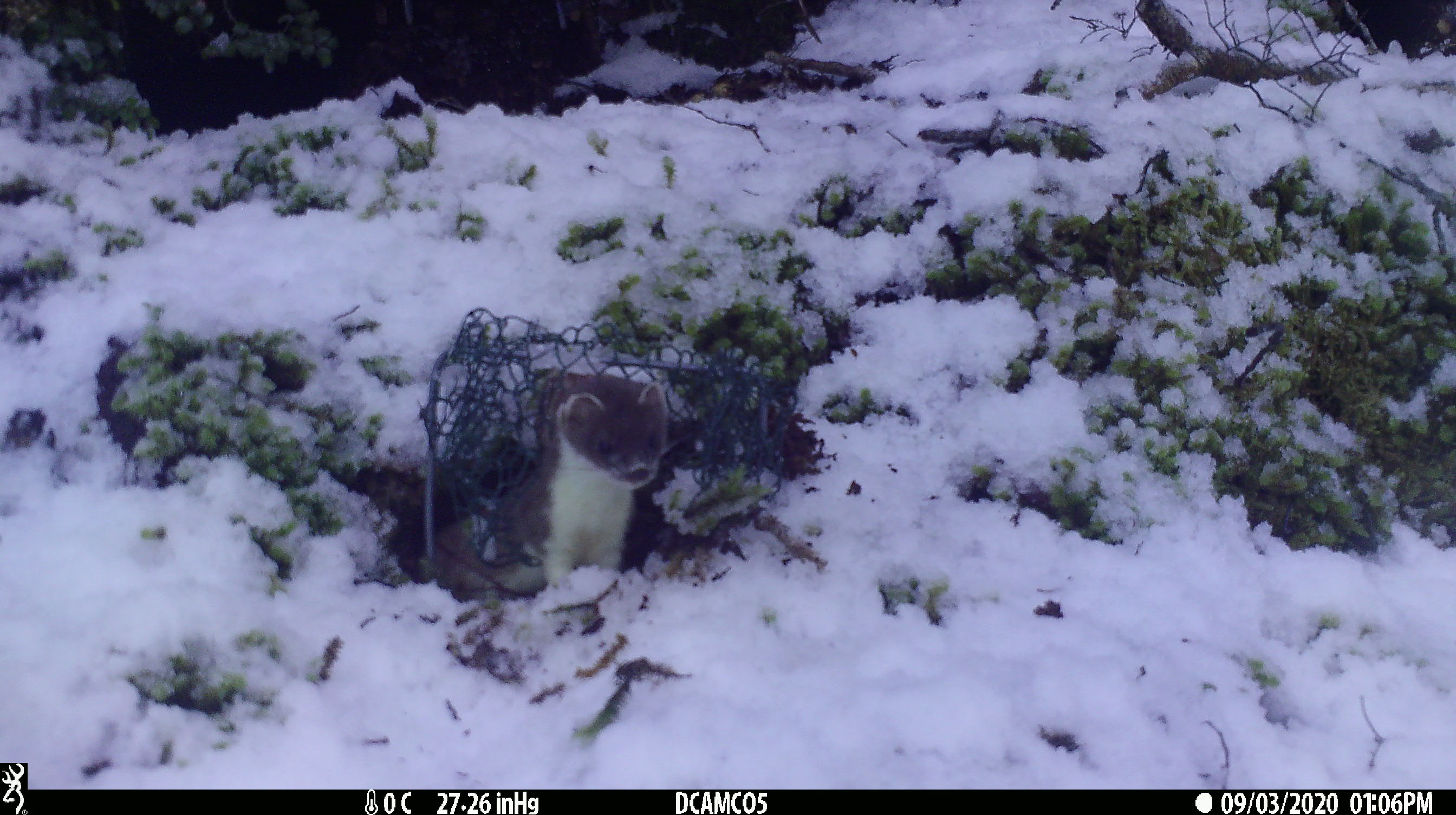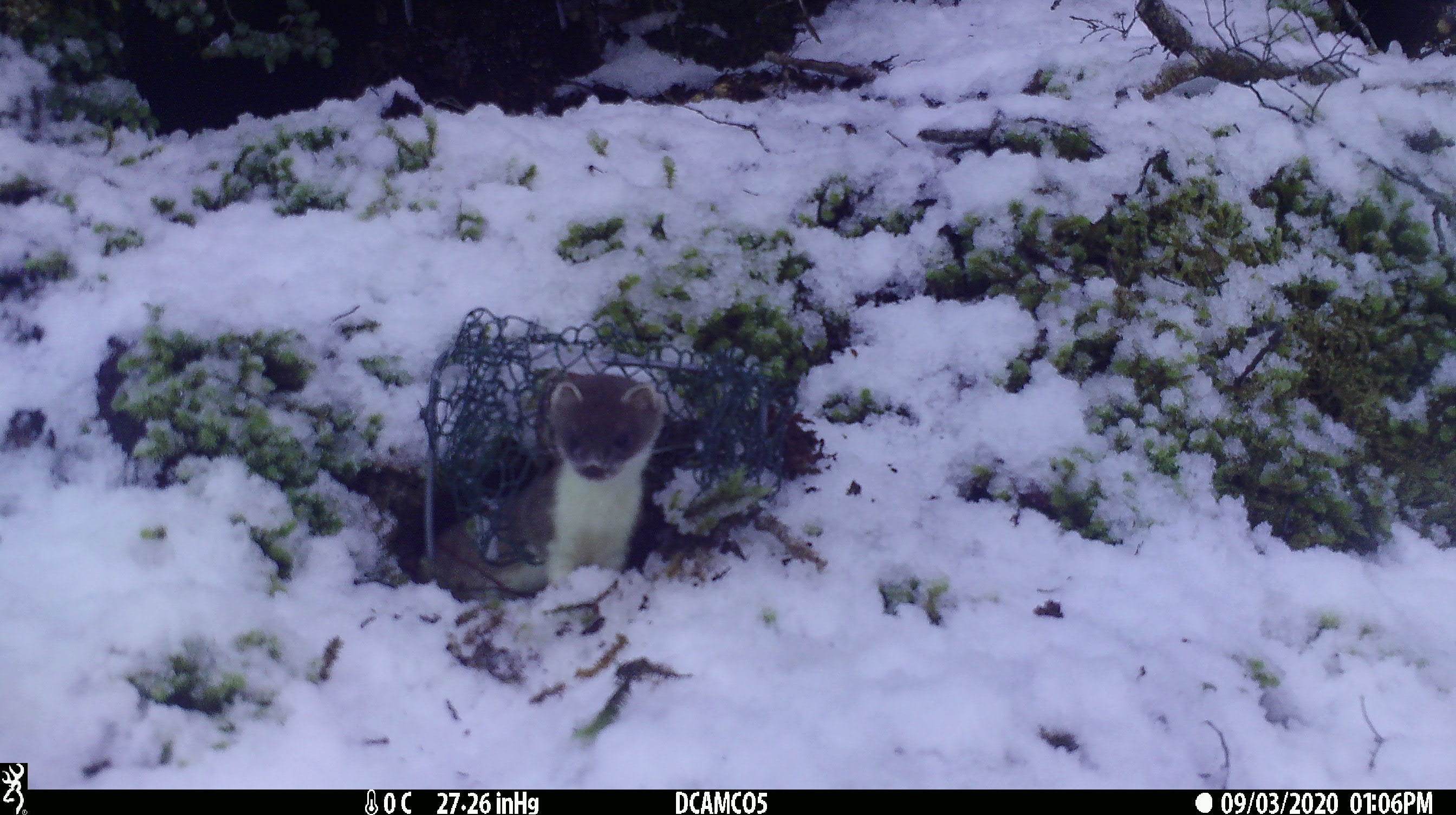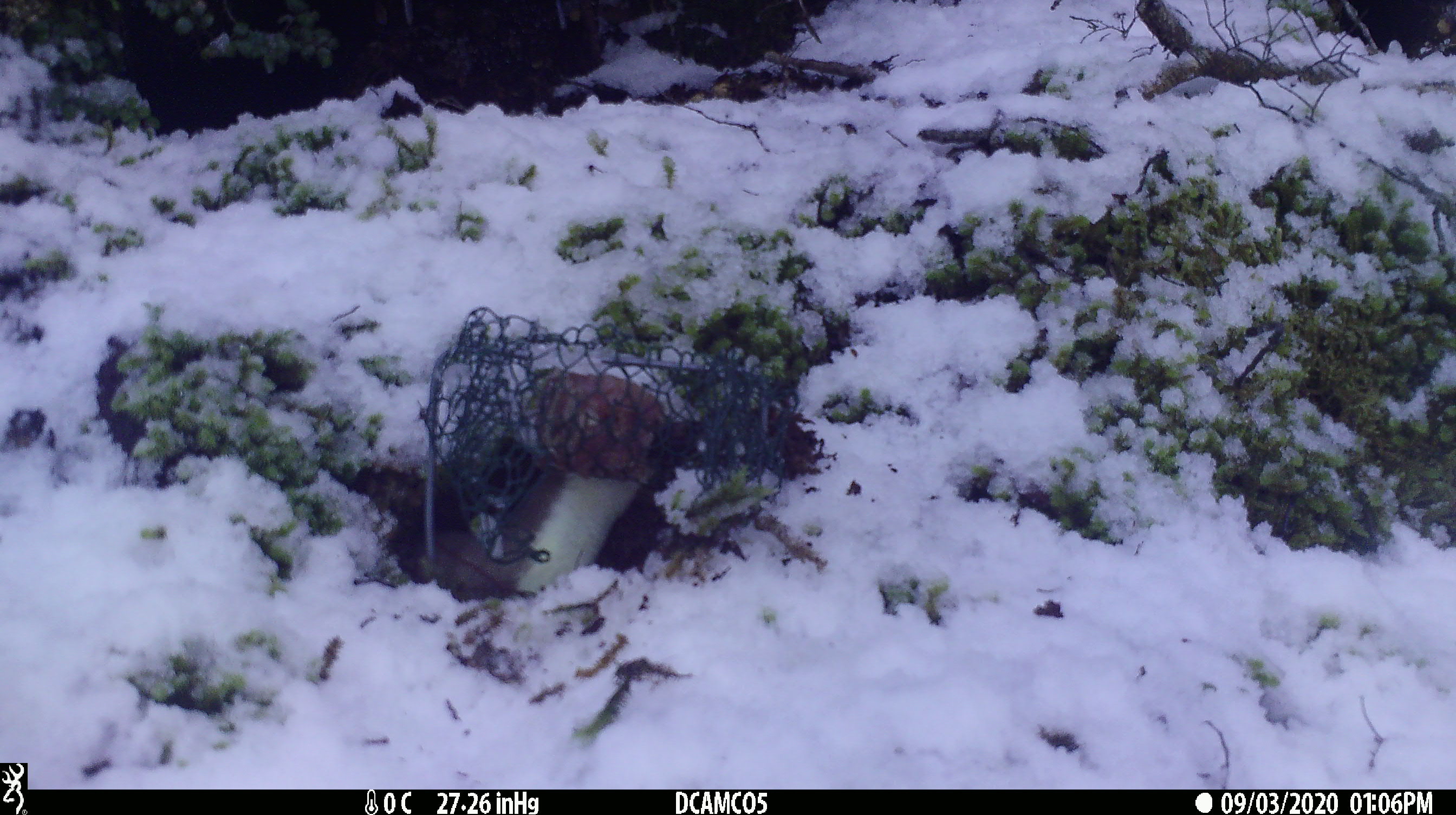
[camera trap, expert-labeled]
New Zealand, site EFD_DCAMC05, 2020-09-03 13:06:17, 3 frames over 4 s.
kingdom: Animalia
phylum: Chordata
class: Mammalia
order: Carnivora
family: Mustelidae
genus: Mustela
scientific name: Mustela erminea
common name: stoat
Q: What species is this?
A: Stoat (Mustela erminea).